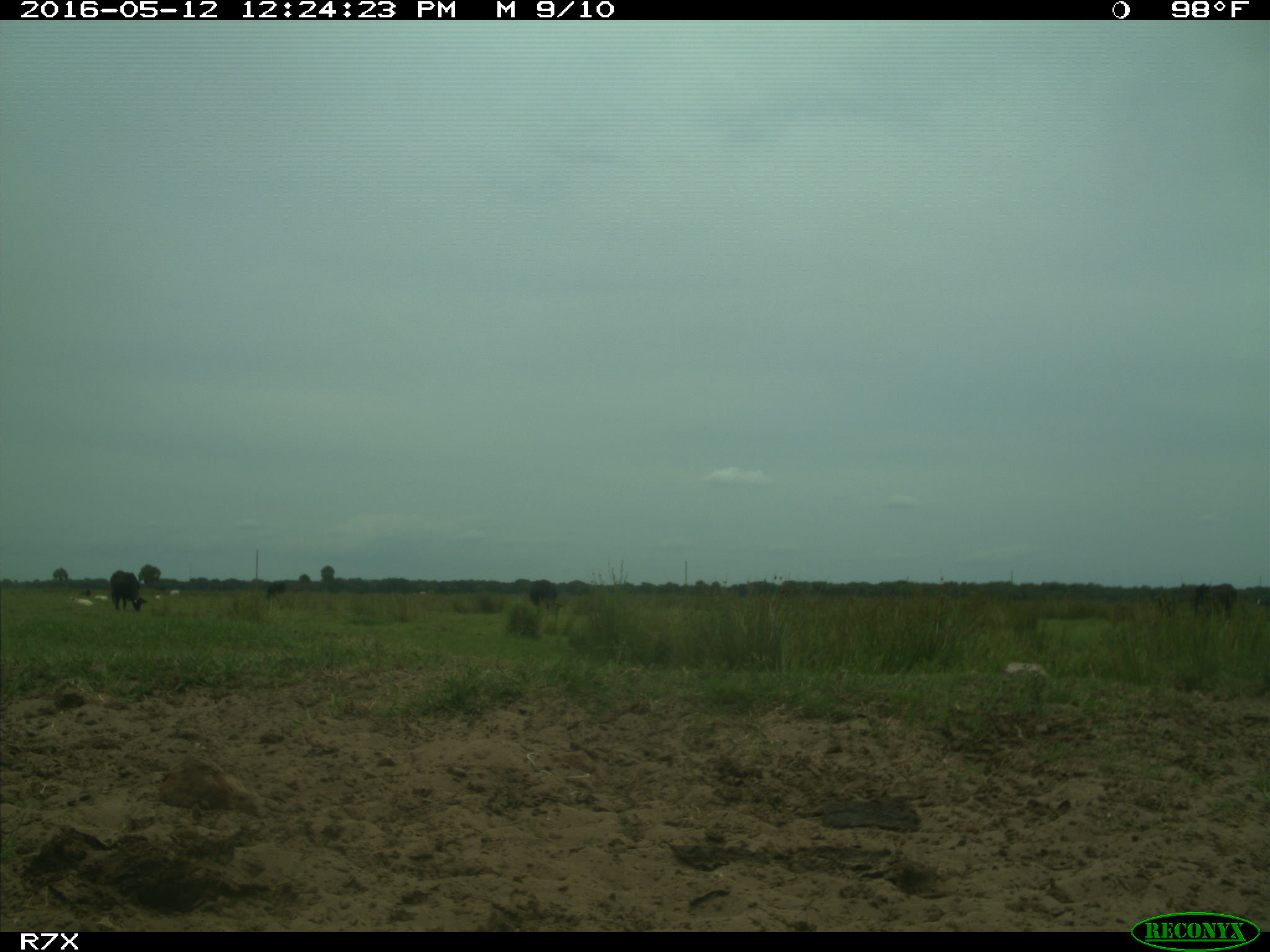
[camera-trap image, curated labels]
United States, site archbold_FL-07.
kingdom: Animalia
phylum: Chordata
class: Mammalia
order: Artiodactyla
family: Bovidae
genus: Bos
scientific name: Bos taurus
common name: domestic cow